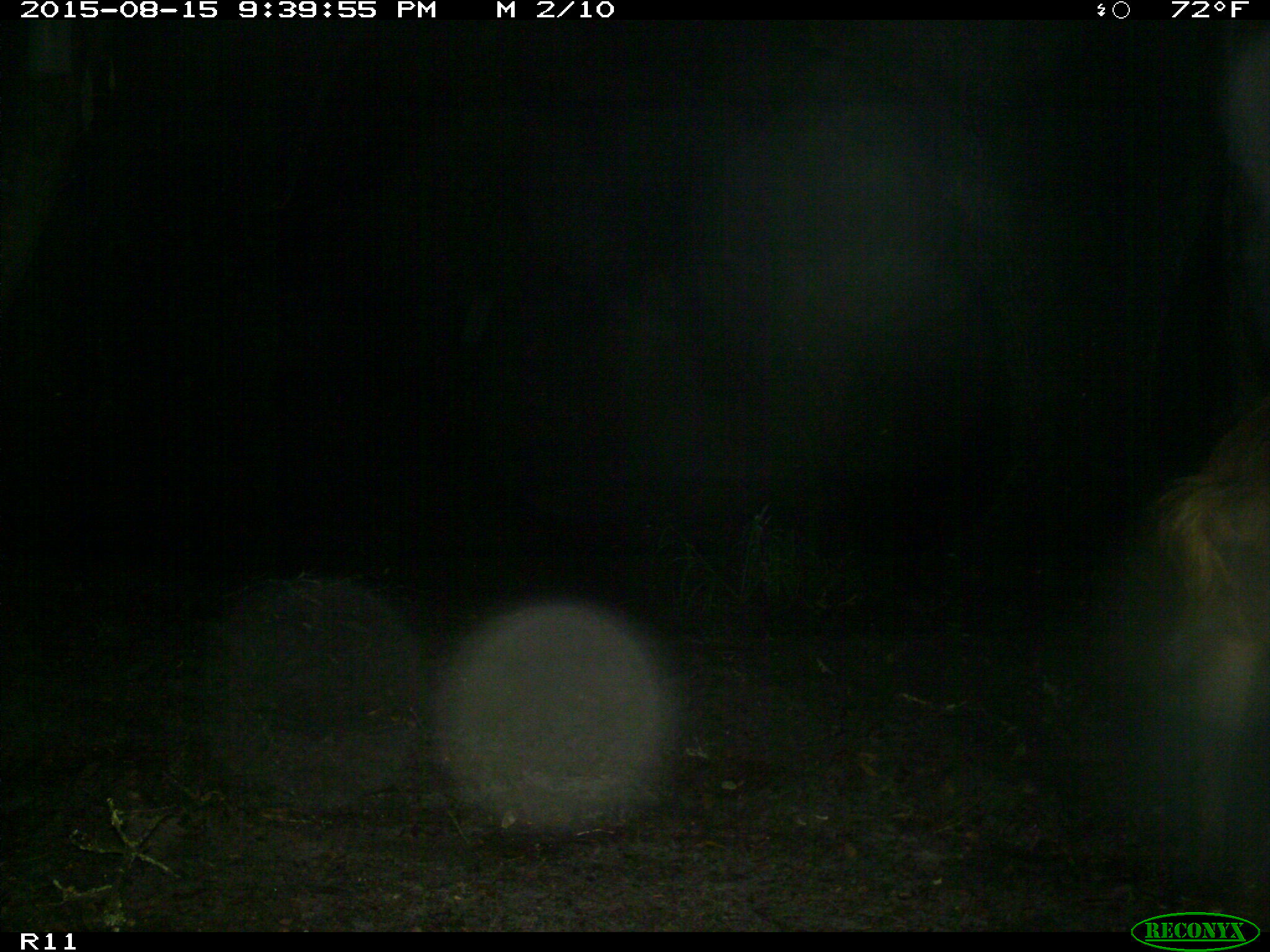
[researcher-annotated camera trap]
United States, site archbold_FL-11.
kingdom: Animalia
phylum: Chordata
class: Mammalia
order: Artiodactyla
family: Suidae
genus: Sus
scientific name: Sus scrofa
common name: wild boar